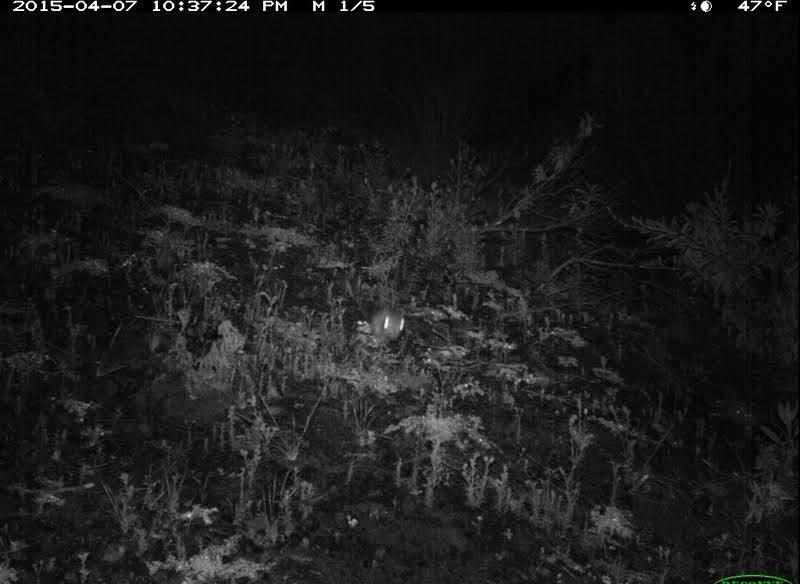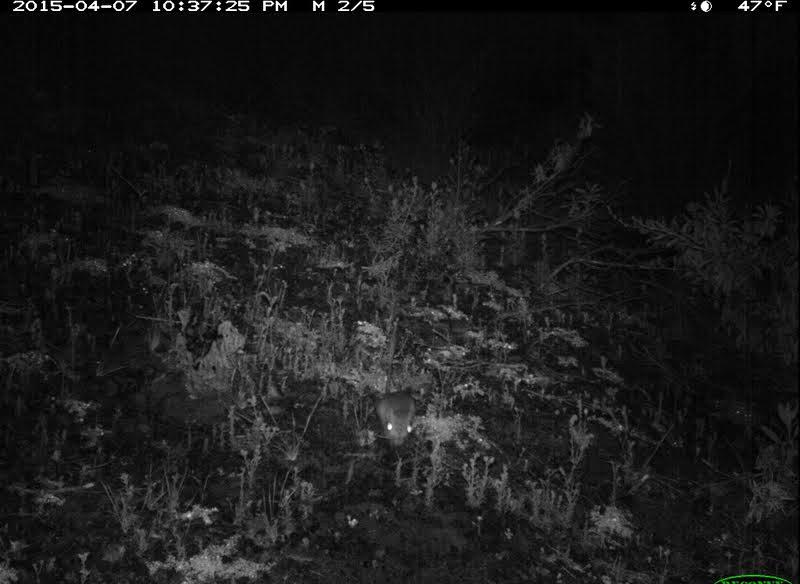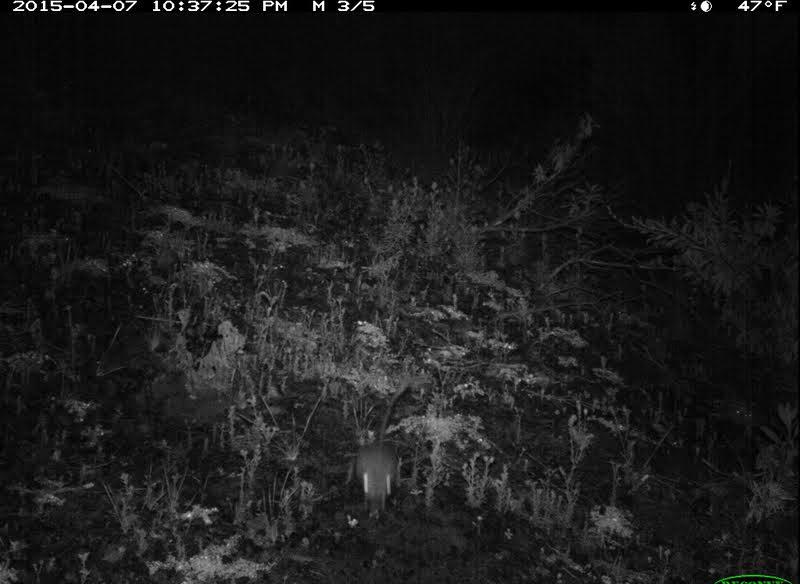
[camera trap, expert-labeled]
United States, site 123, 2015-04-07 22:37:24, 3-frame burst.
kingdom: Animalia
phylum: Chordata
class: Mammalia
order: Rodentia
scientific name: Rodentia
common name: rodent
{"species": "rodent (Rodentia)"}